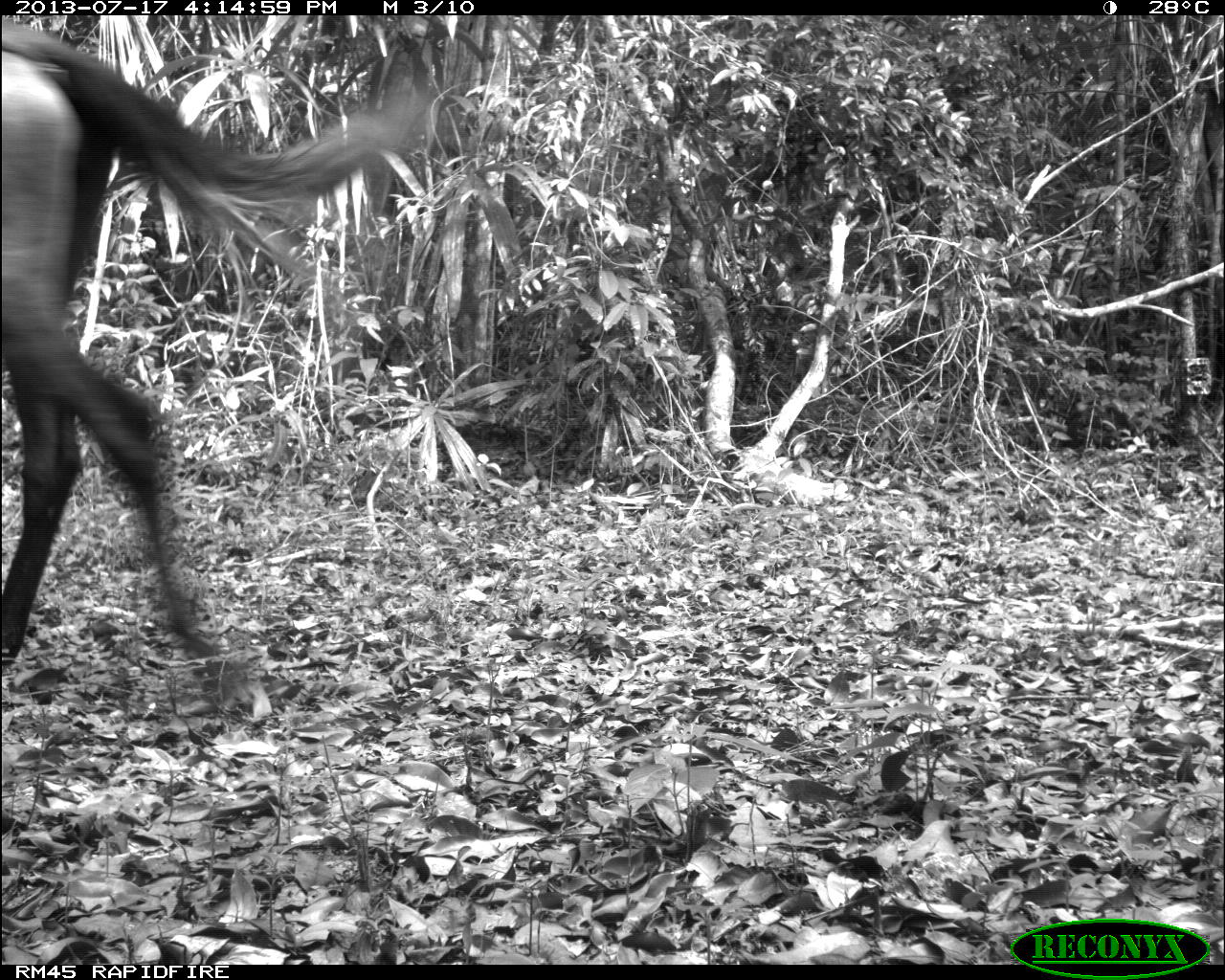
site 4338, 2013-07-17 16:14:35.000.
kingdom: Animalia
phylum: Chordata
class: Mammalia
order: Perissodactyla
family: Equidae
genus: Equus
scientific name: Equus ferus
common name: wild horse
Equus ferus (wild horse), count 1.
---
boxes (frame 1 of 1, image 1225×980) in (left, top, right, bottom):
equus ferus: (0, 17, 429, 714)